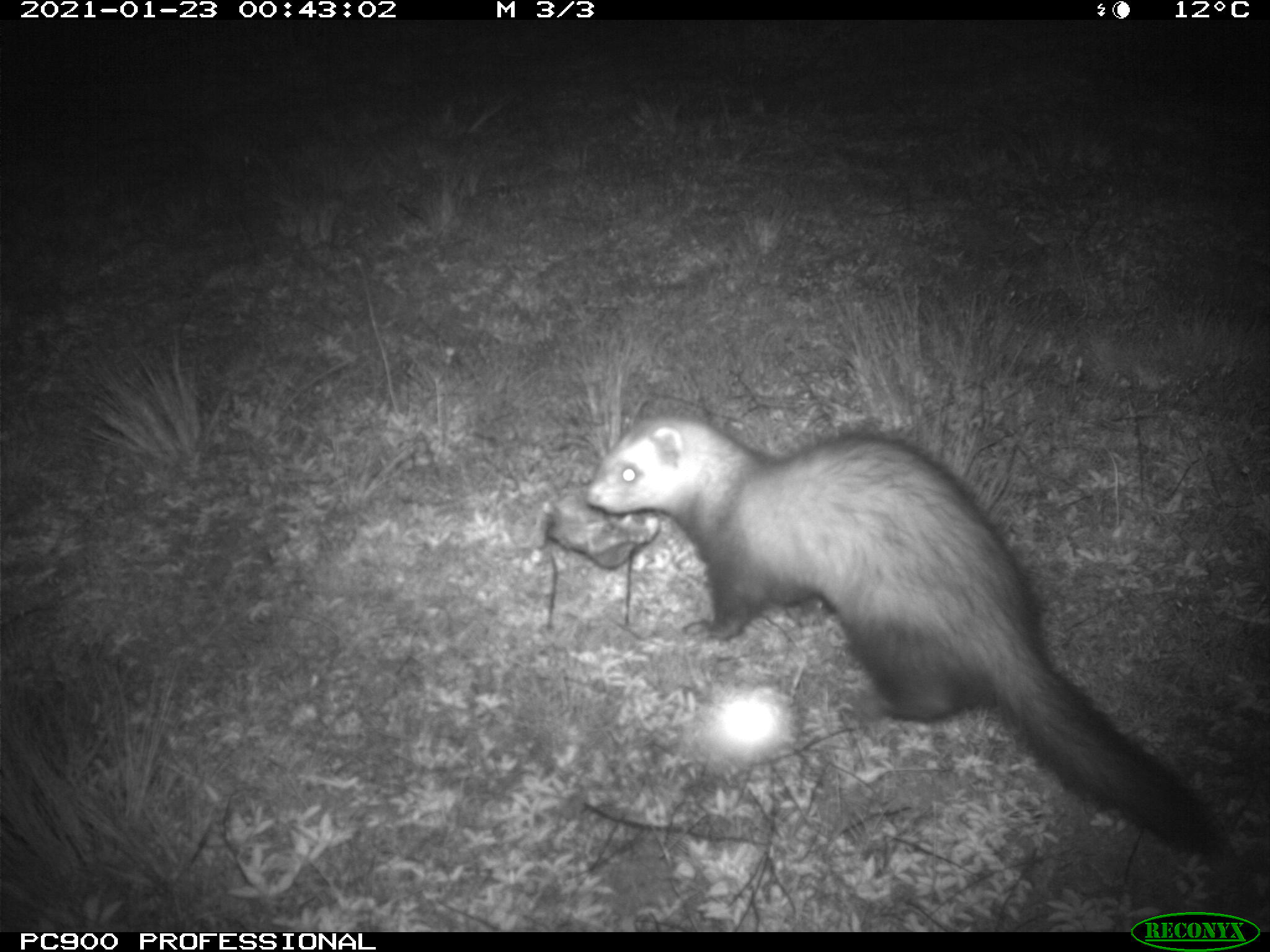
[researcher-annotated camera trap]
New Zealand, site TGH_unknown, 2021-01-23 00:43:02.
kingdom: Animalia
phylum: Chordata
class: Mammalia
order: Carnivora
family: Mustelidae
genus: Mustela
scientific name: Mustela furo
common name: ferret